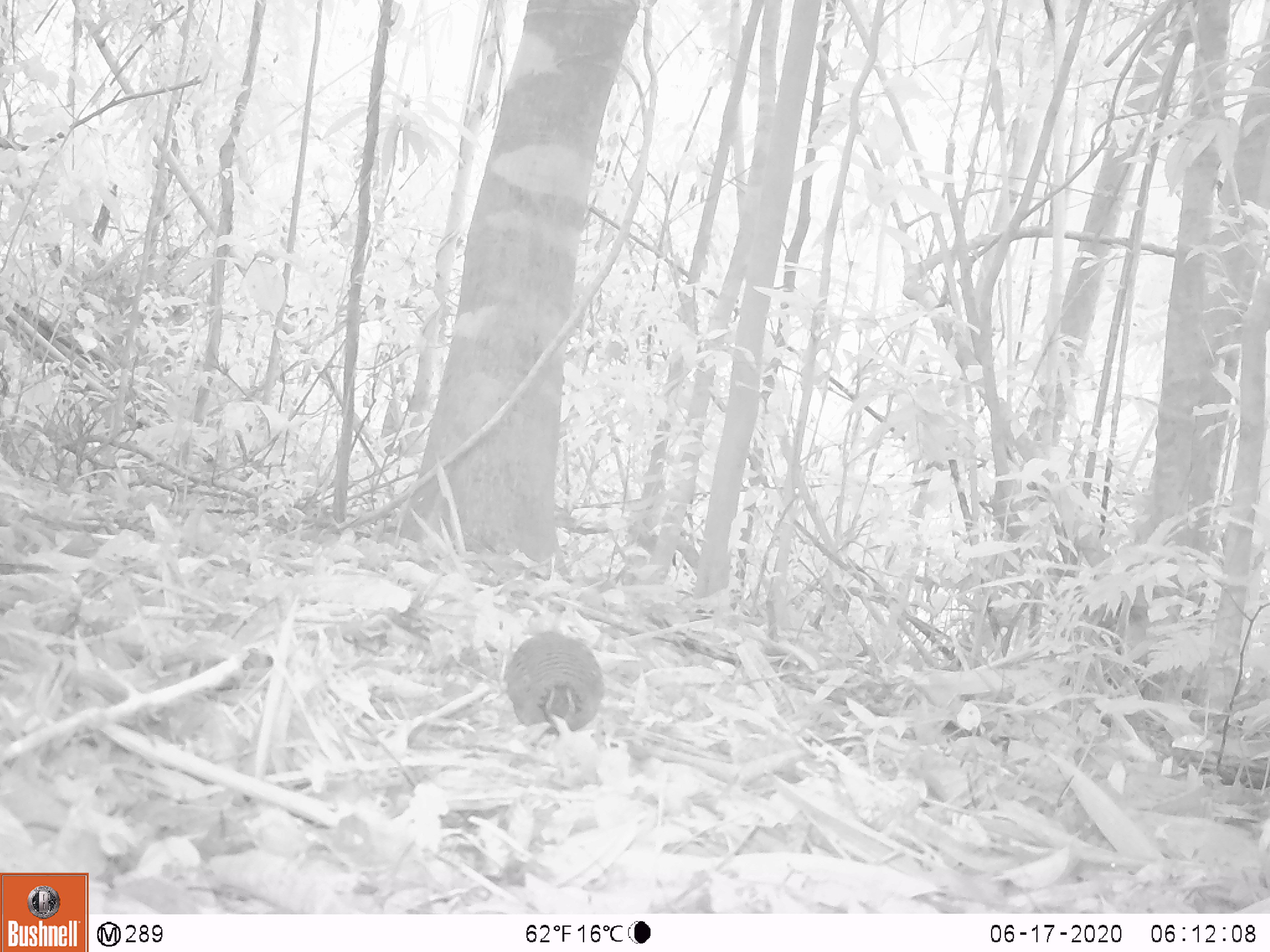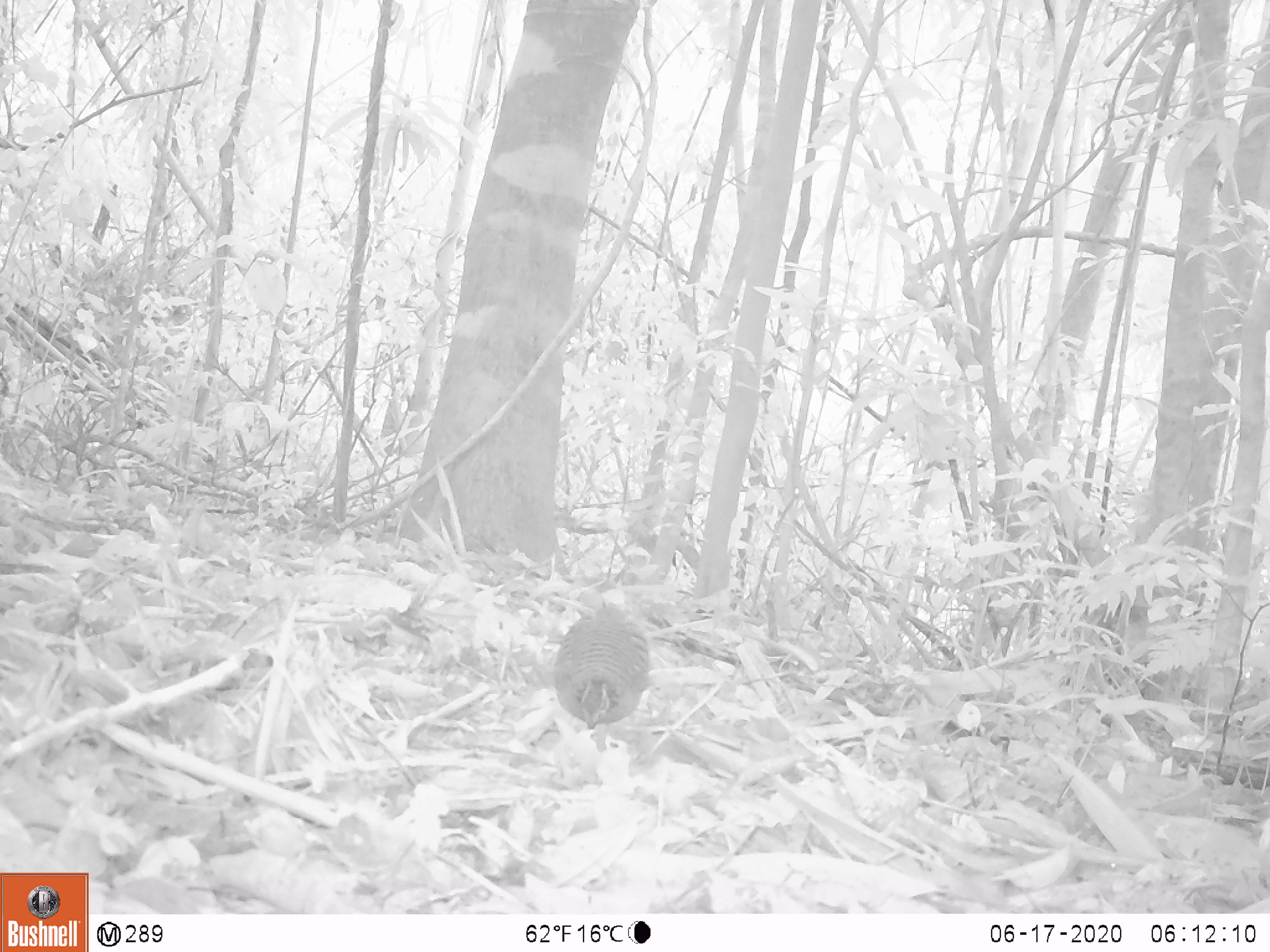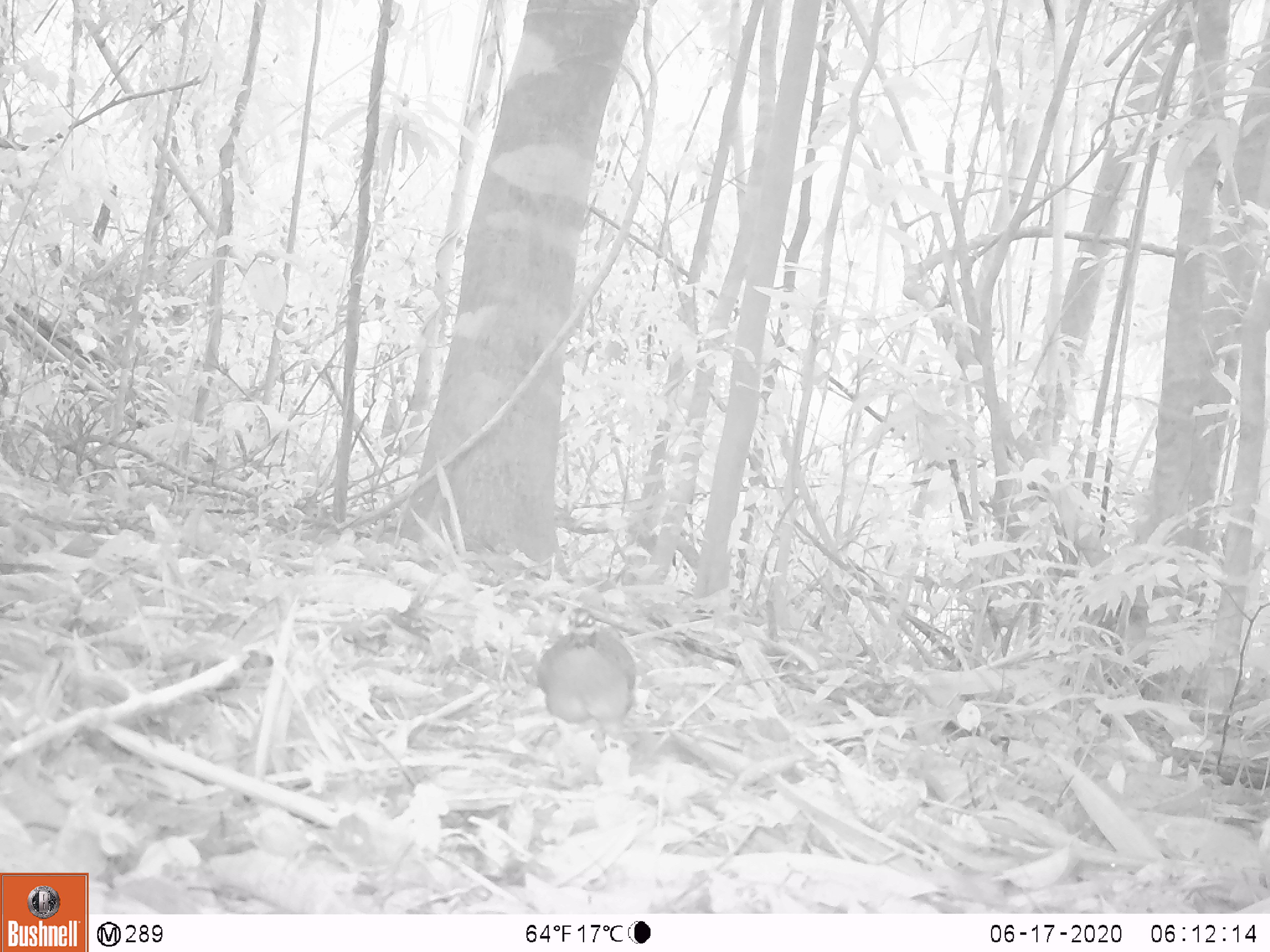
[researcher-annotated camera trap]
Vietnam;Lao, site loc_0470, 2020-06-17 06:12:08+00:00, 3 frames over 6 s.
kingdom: Animalia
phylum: Chordata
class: Aves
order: Galliformes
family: Phasianidae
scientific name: Phasianidae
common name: partridge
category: unidentified partridge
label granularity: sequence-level